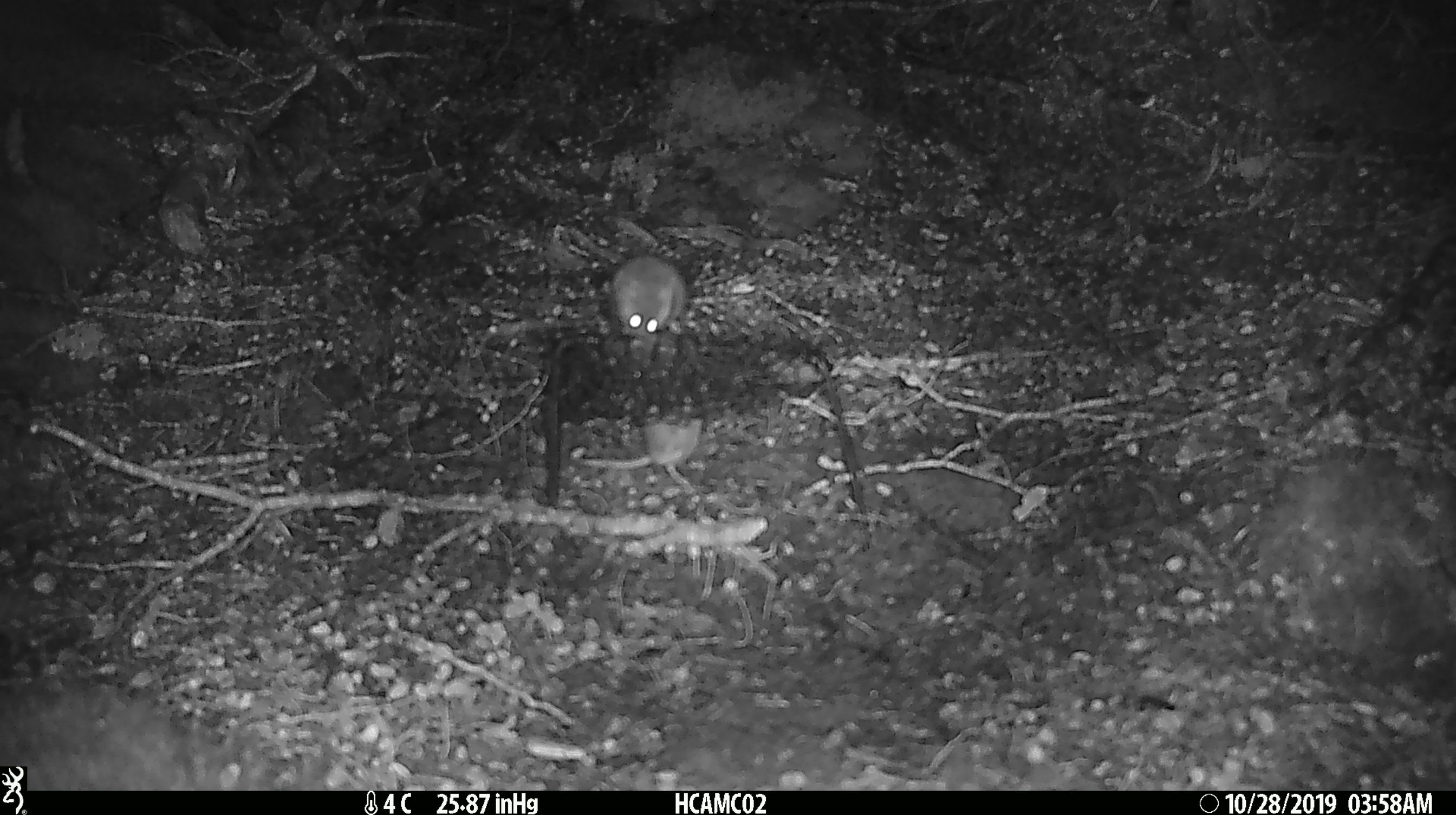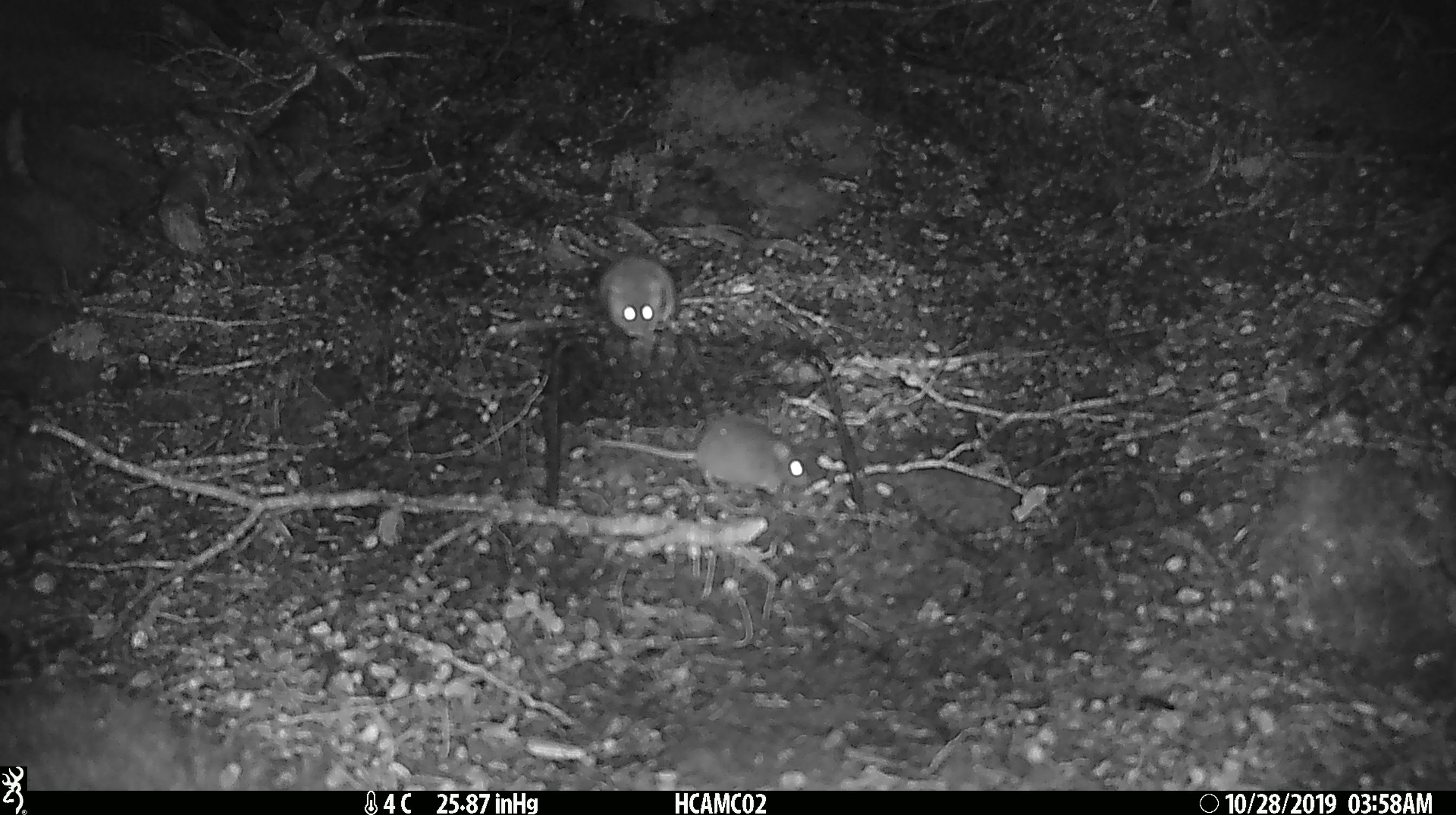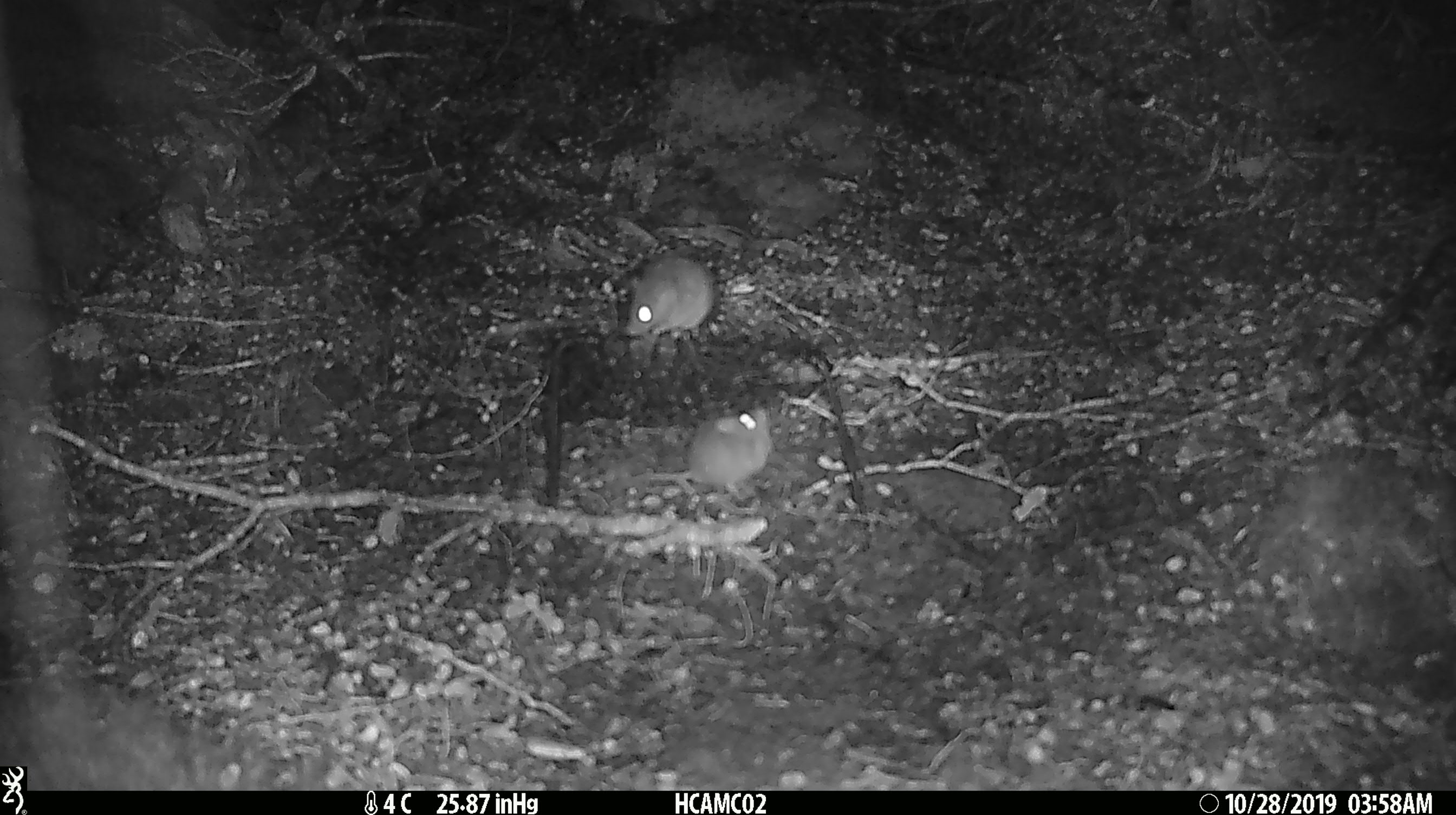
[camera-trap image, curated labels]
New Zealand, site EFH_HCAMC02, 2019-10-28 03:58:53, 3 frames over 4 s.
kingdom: Animalia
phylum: Chordata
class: Mammalia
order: Rodentia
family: Muridae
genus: Mus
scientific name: Mus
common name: mouse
Mouse (Mus).